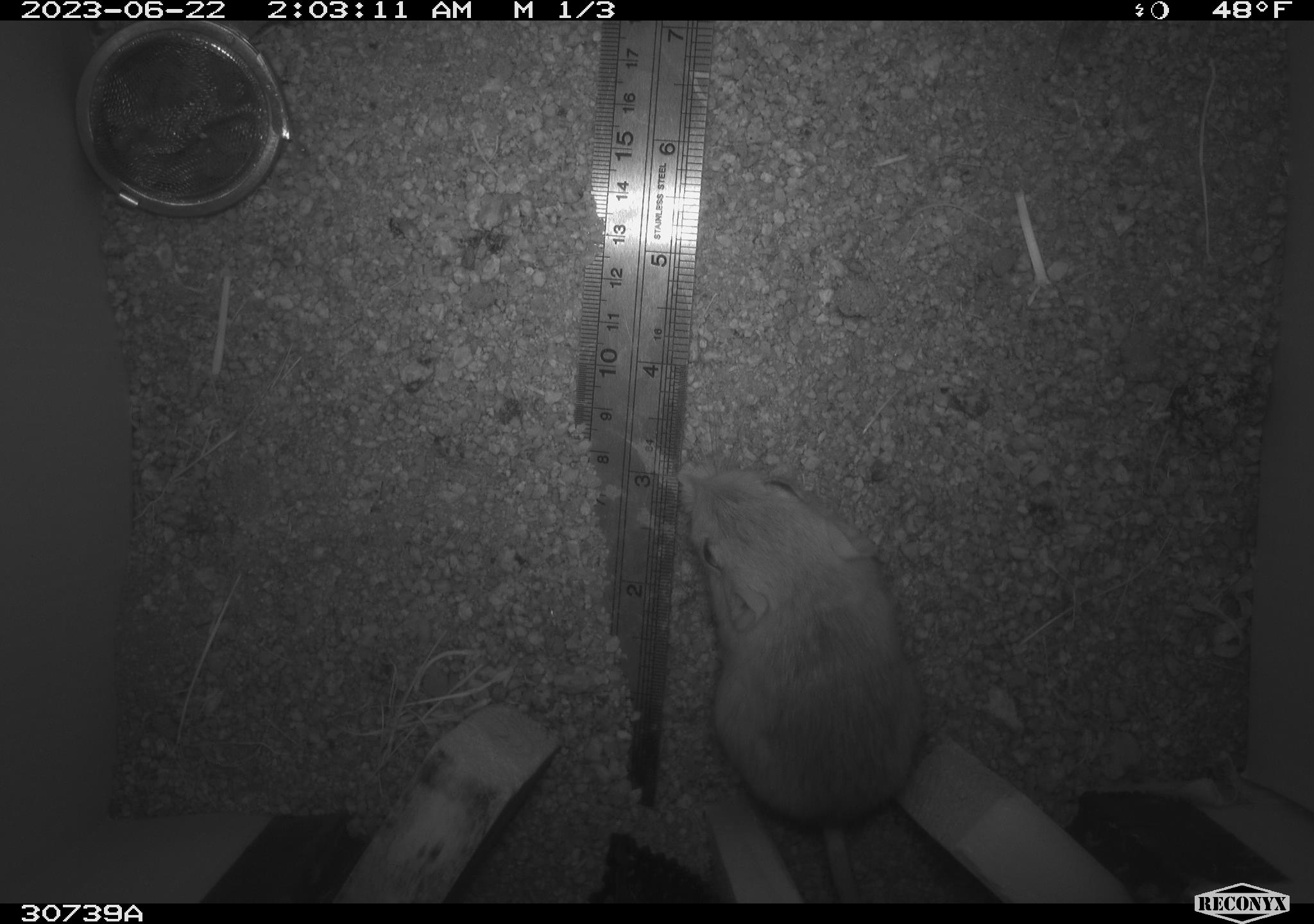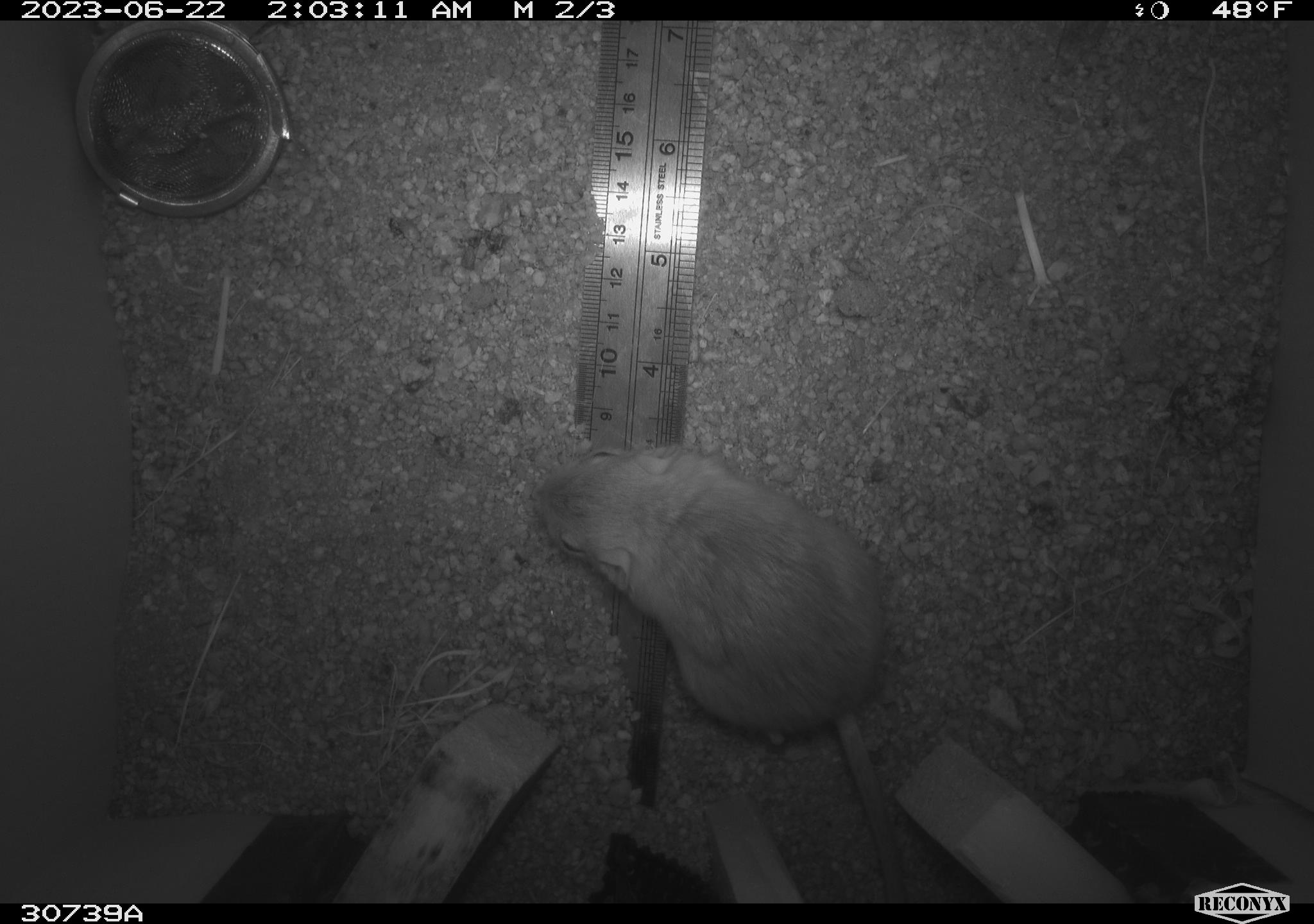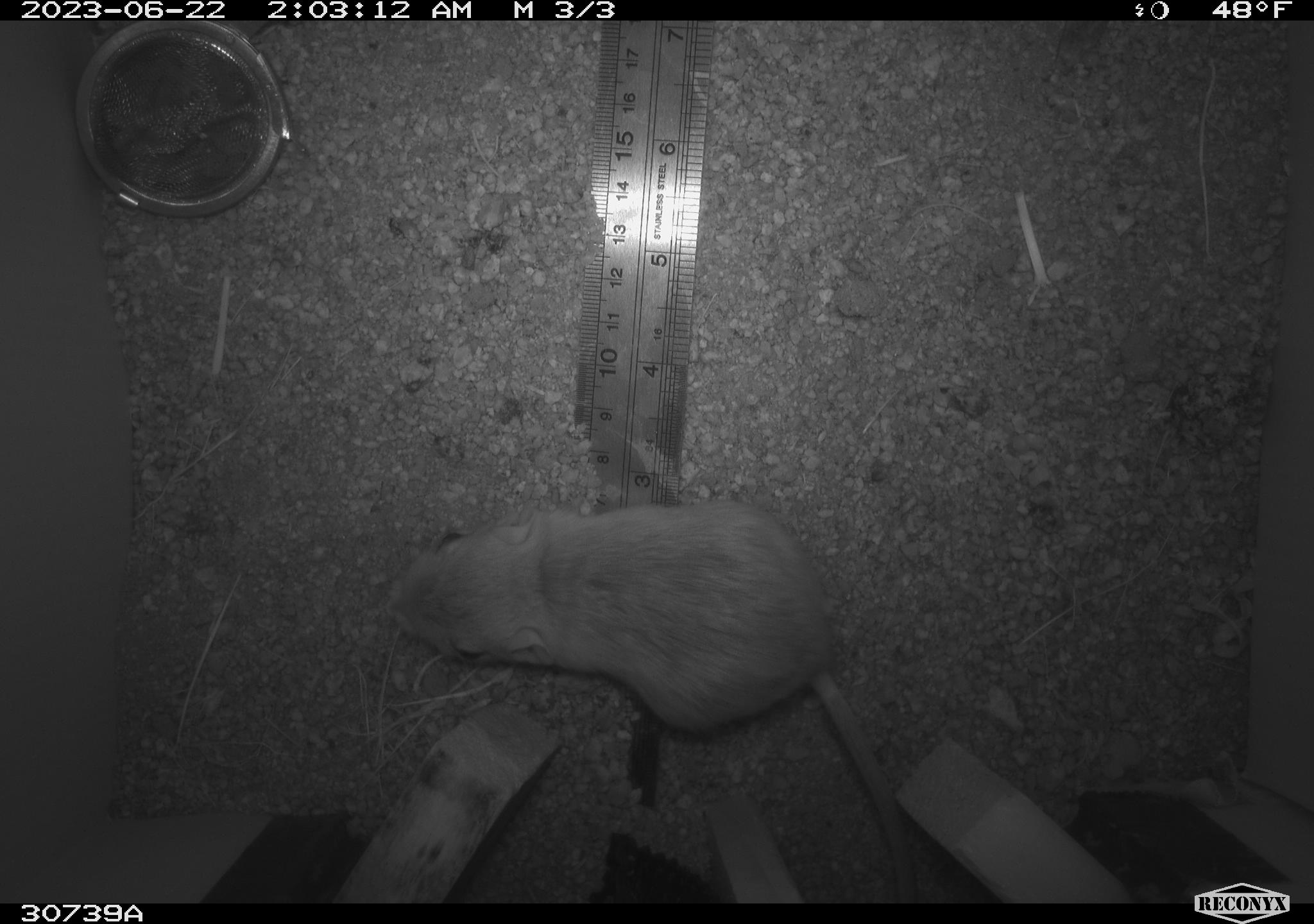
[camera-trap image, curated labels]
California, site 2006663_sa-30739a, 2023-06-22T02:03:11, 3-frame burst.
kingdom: Animalia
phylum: Chordata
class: Mammalia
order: Rodentia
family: Heteromyidae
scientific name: Heteromyidae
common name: kangaroo rats and pocket mice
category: heteromyidae family